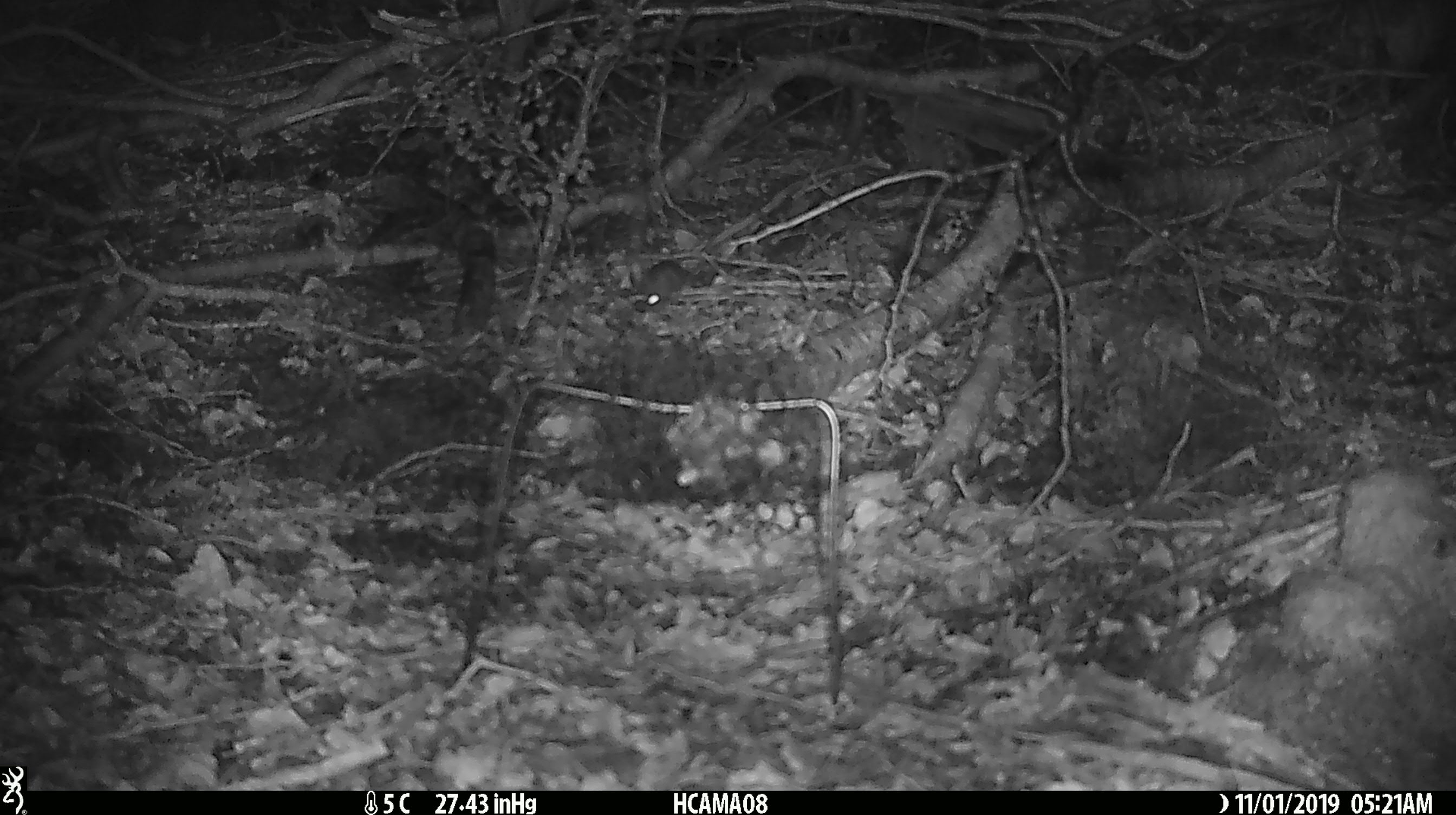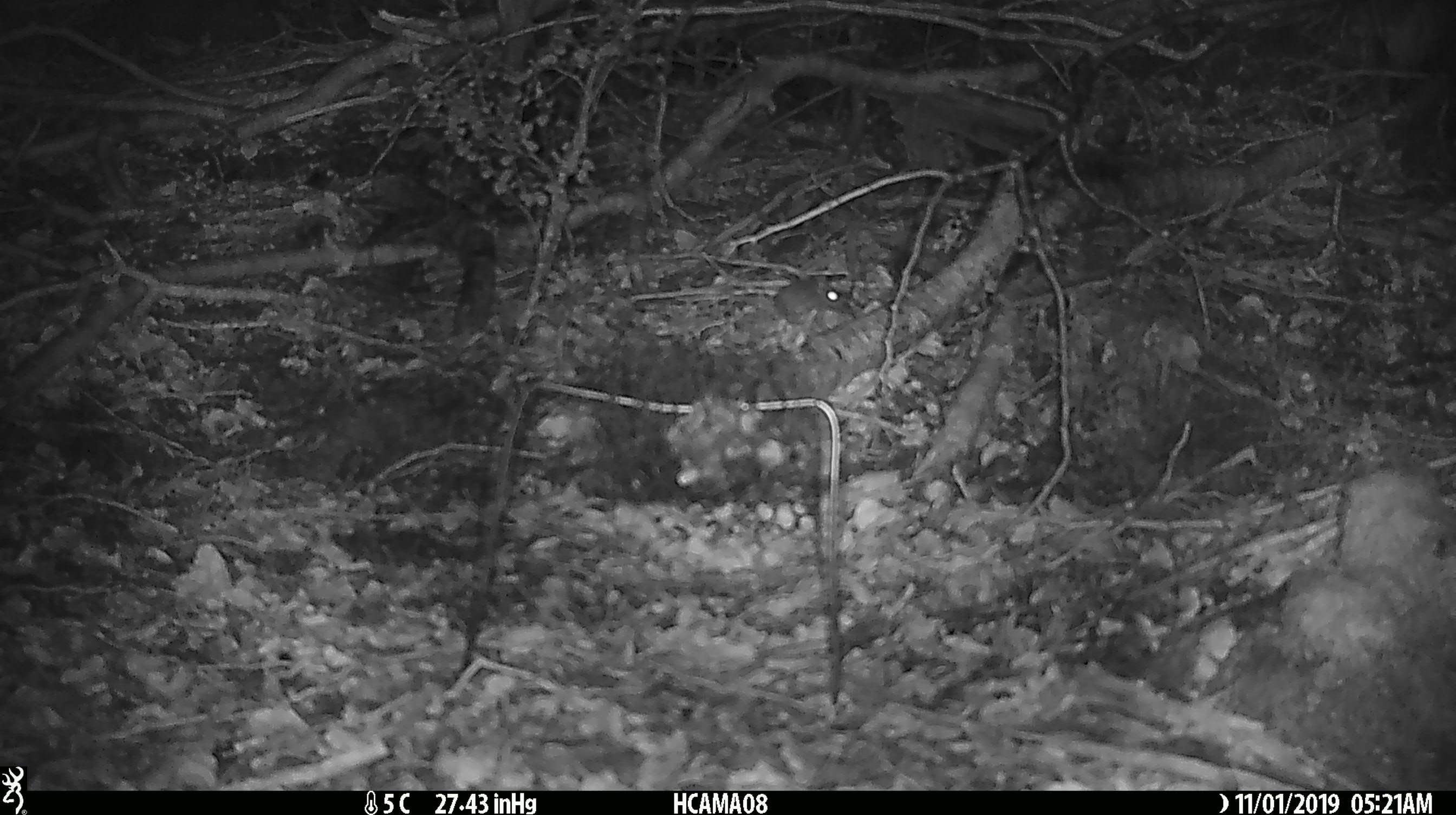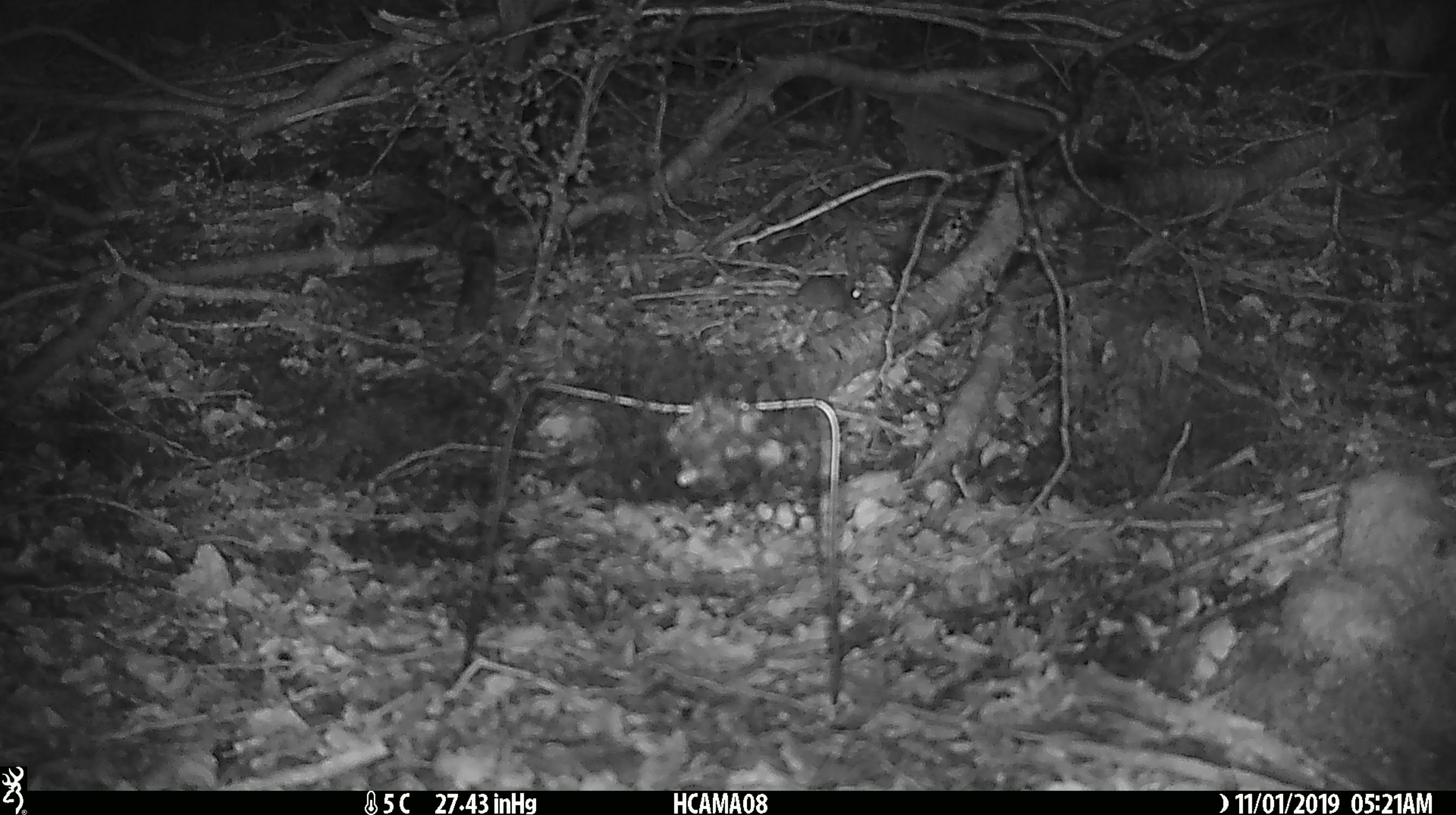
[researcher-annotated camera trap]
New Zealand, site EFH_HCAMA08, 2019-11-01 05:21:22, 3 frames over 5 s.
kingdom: Animalia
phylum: Chordata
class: Mammalia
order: Rodentia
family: Muridae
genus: Mus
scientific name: Mus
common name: mouse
Mouse (Mus).